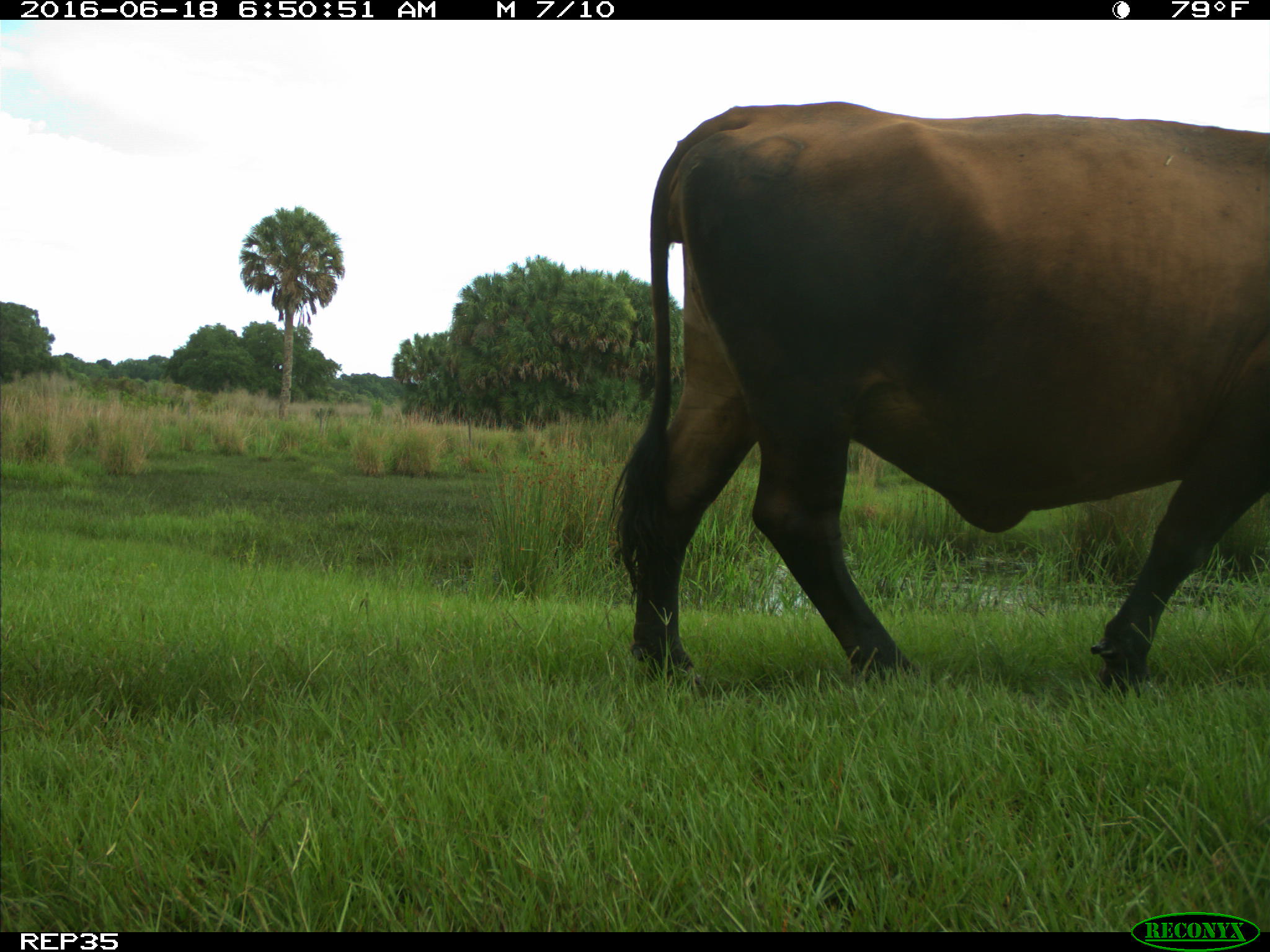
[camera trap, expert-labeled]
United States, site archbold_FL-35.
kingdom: Animalia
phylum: Chordata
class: Mammalia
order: Artiodactyla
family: Bovidae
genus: Bos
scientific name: Bos taurus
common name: domestic cow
Bos taurus (domestic cow).